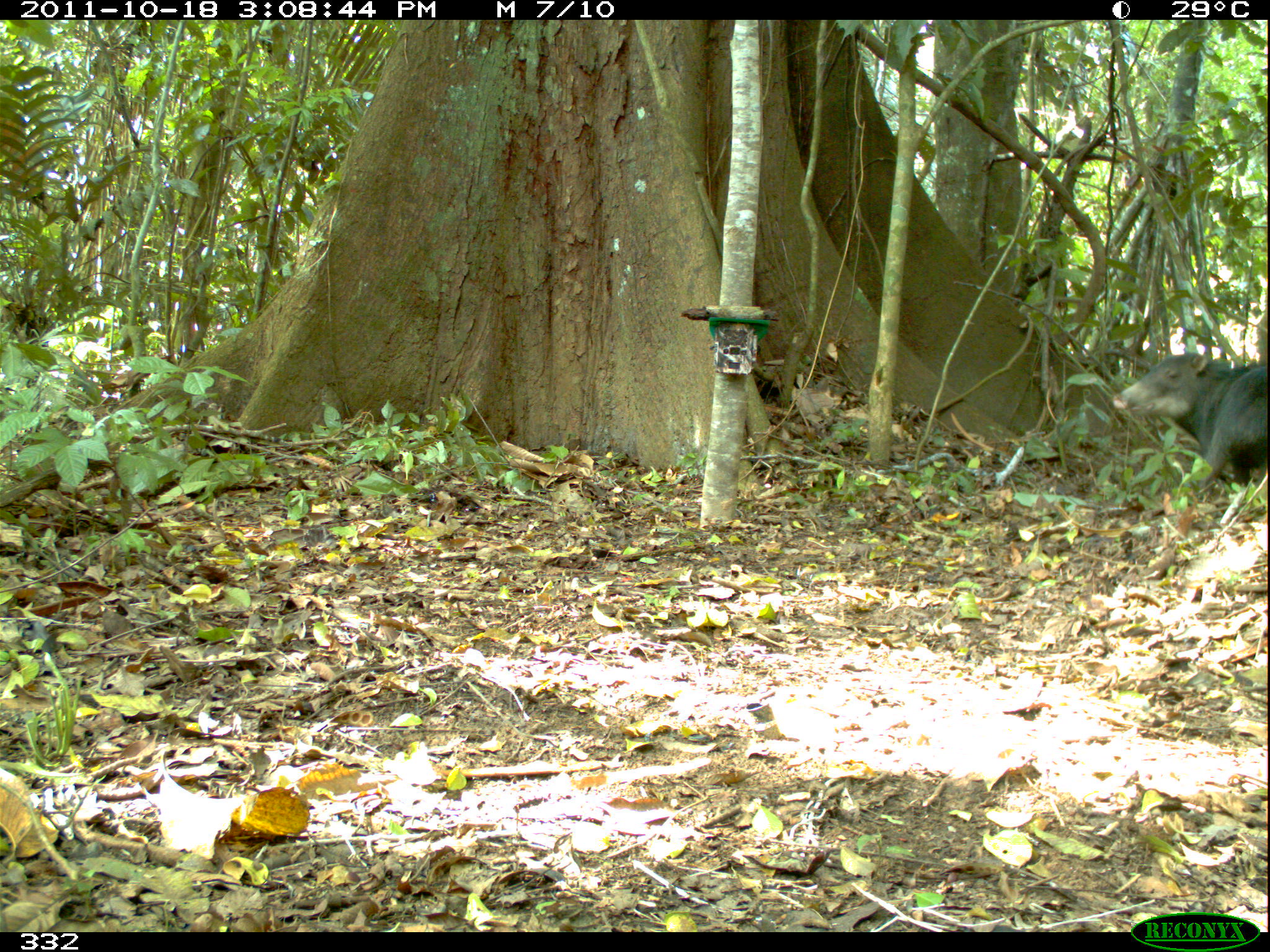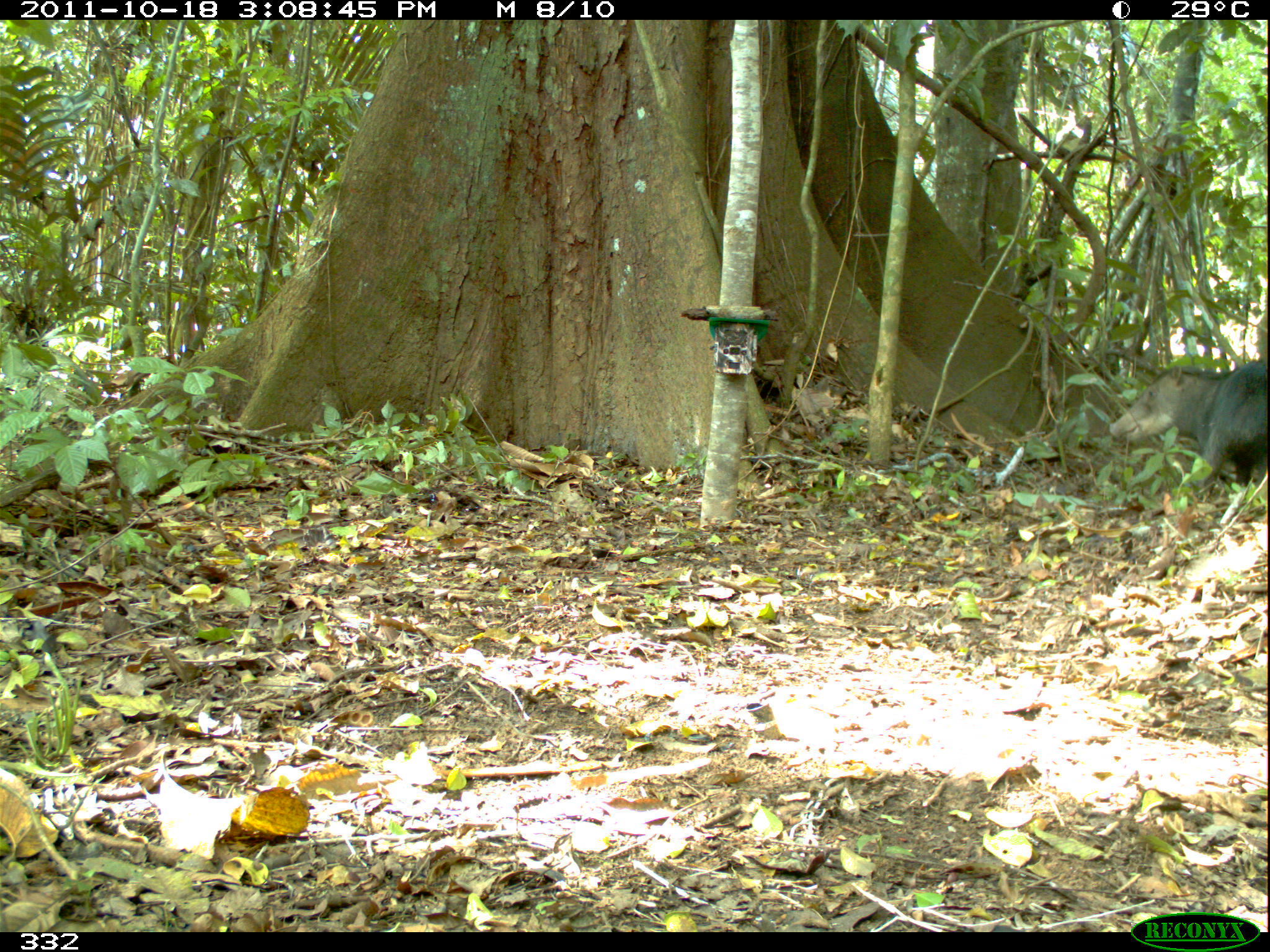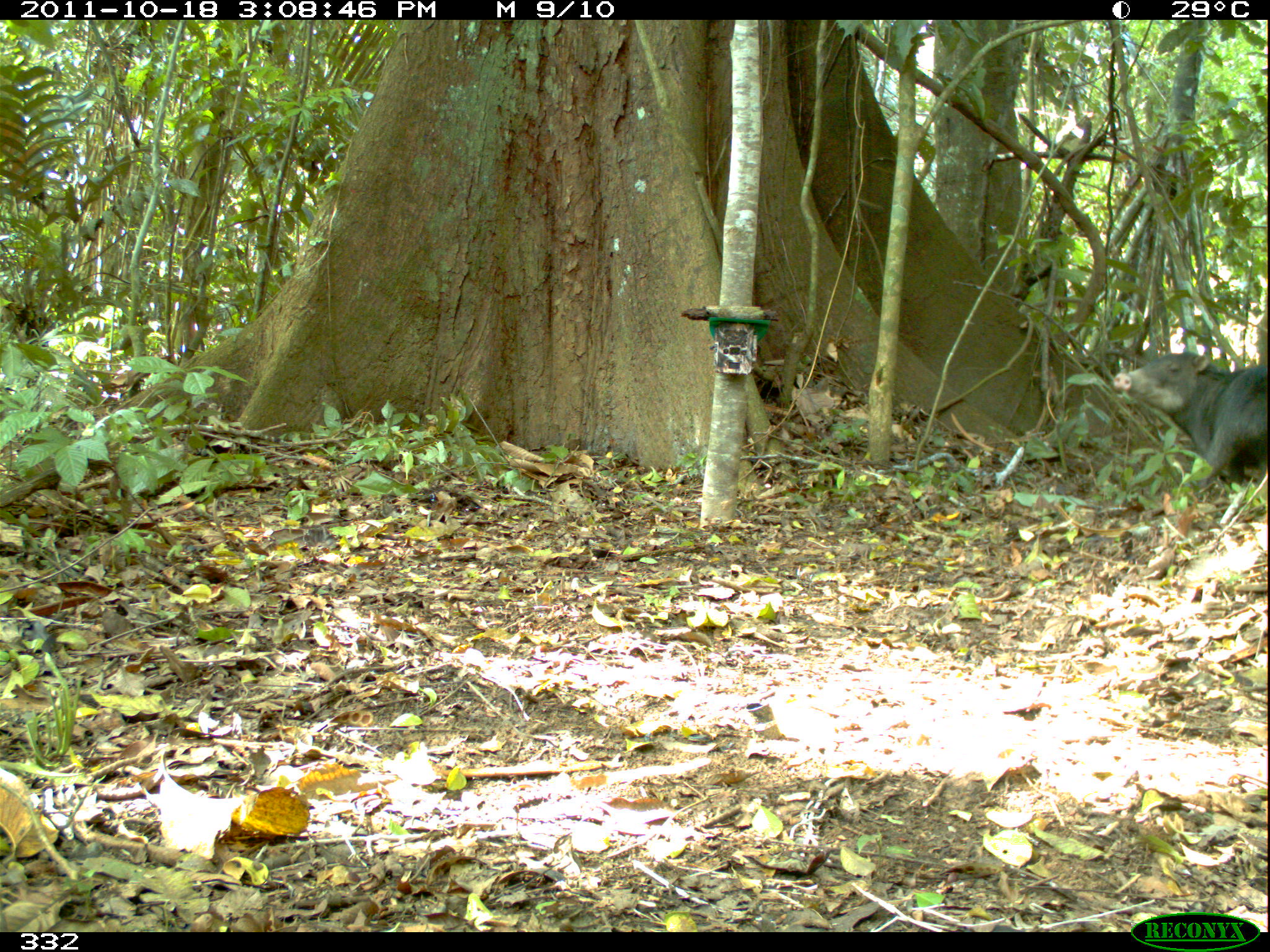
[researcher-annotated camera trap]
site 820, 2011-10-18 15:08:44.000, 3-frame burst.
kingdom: Animalia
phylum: Chordata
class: Mammalia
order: Artiodactyla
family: Tayassuidae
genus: Tayassu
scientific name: Tayassu pecari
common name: white-lipped peccary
Tayassu pecari (white-lipped peccary).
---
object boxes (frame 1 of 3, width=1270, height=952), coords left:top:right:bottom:
tayassu pecari: 1110:350:1266:501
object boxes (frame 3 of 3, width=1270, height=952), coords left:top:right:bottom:
tayassu pecari: 1109:348:1266:496